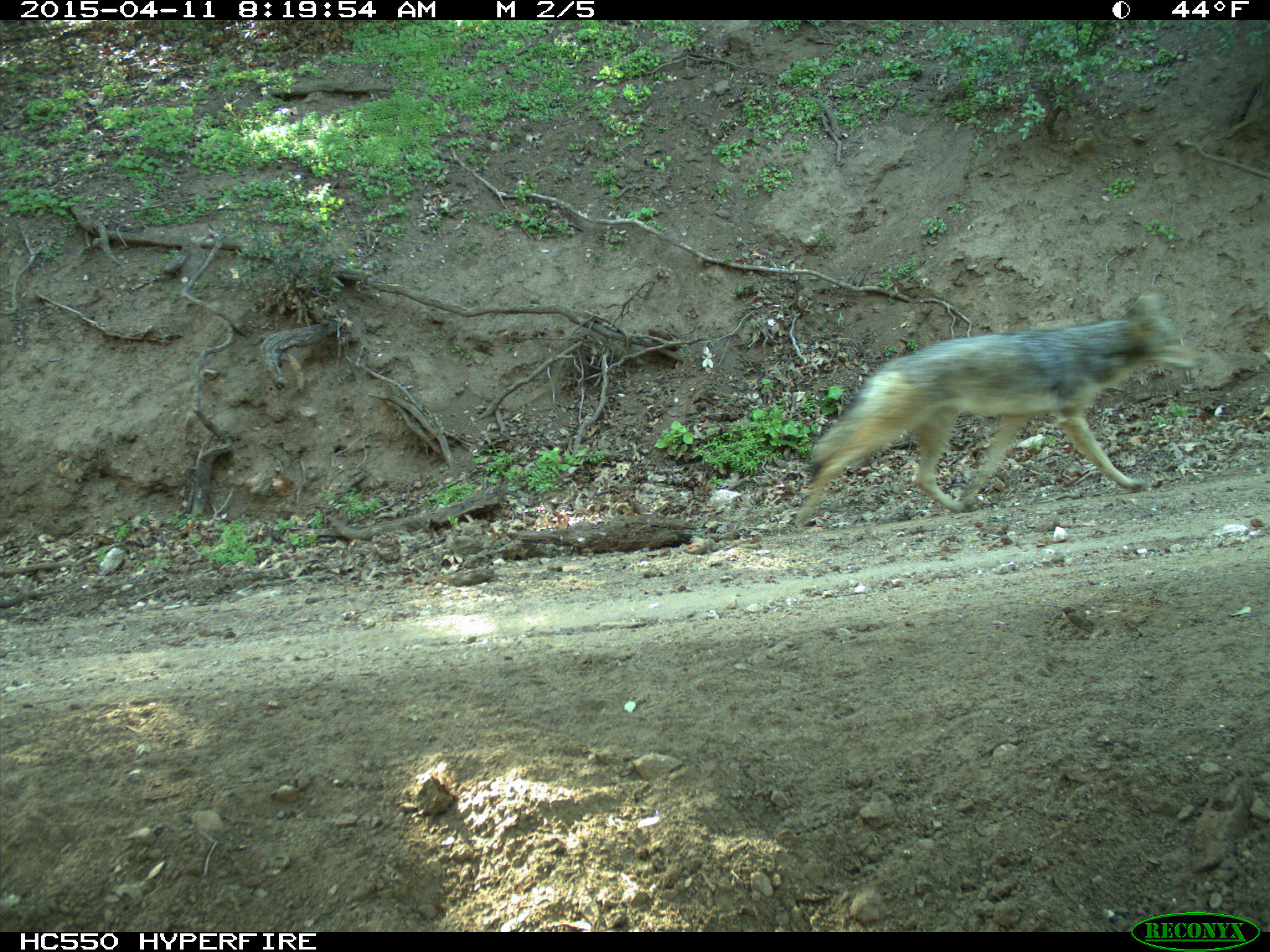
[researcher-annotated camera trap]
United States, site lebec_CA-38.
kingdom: Animalia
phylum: Chordata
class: Mammalia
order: Carnivora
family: Canidae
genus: Canis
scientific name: Canis latrans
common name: coyote